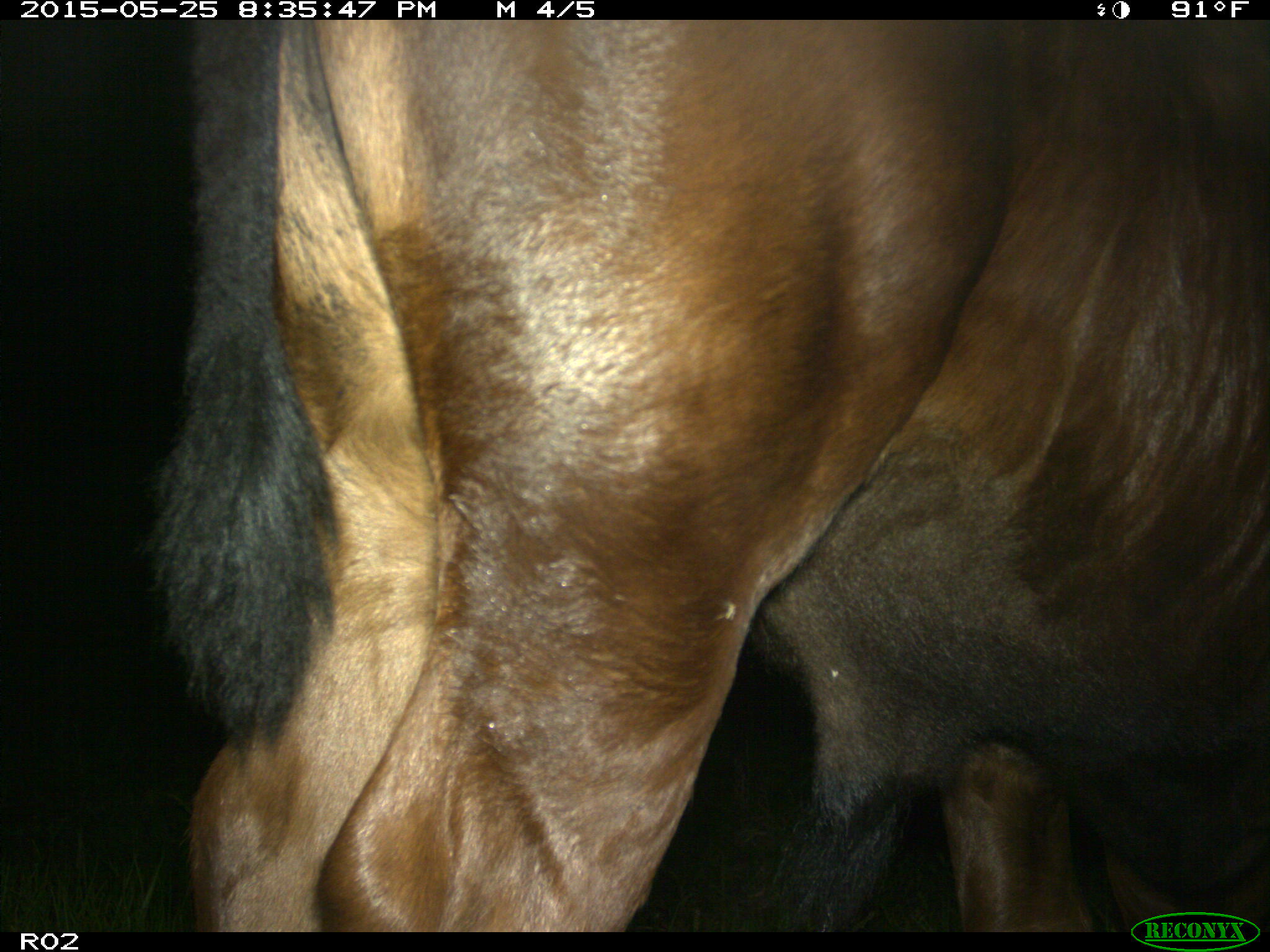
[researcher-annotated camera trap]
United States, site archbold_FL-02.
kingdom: Animalia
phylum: Chordata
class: Mammalia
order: Artiodactyla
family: Bovidae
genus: Bos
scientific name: Bos taurus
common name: domestic cow